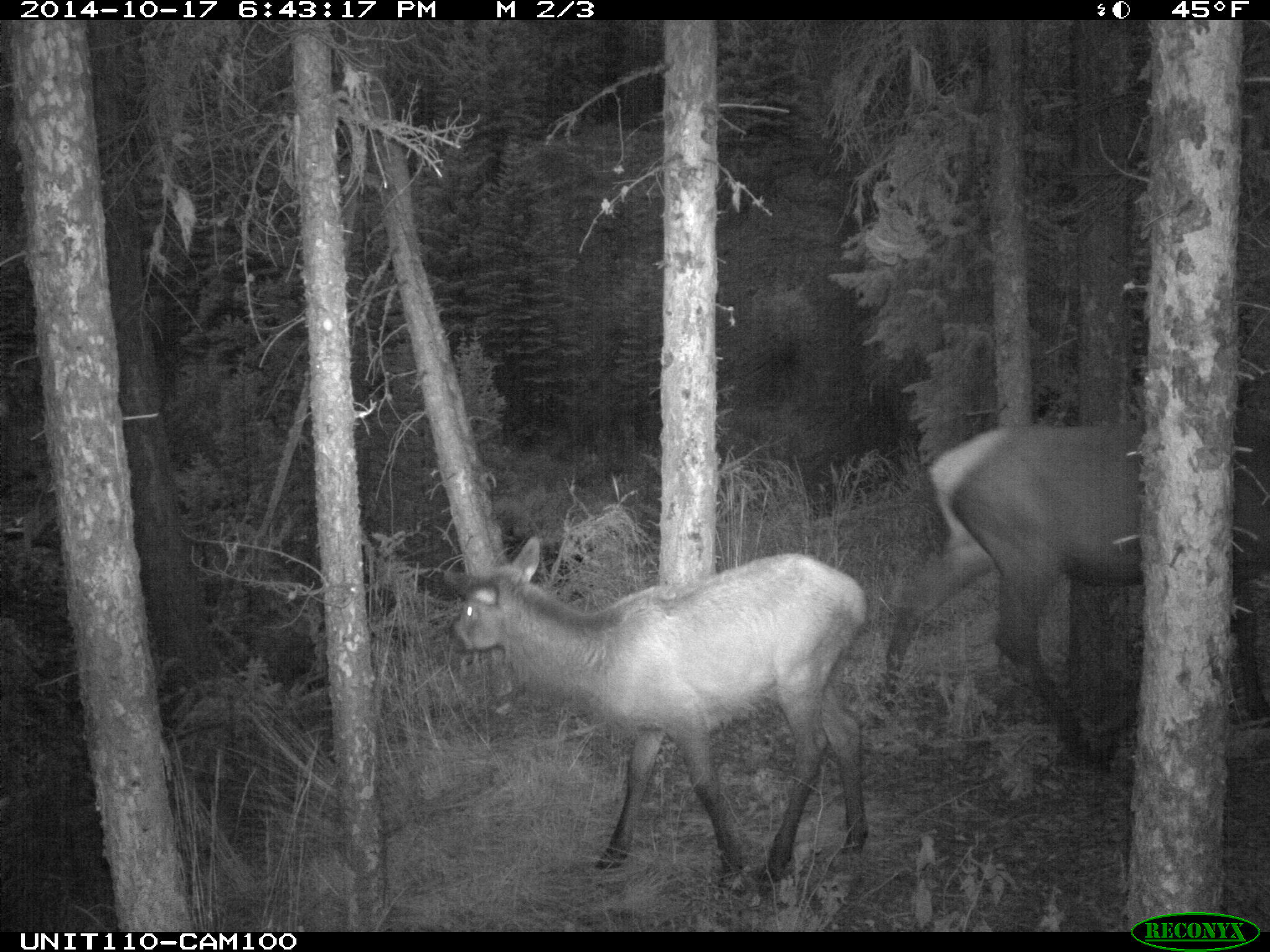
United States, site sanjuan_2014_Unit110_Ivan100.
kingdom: Animalia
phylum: Chordata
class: Mammalia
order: Artiodactyla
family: Cervidae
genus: Cervus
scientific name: Cervus elaphus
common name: red deer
Cervus elaphus (red deer).